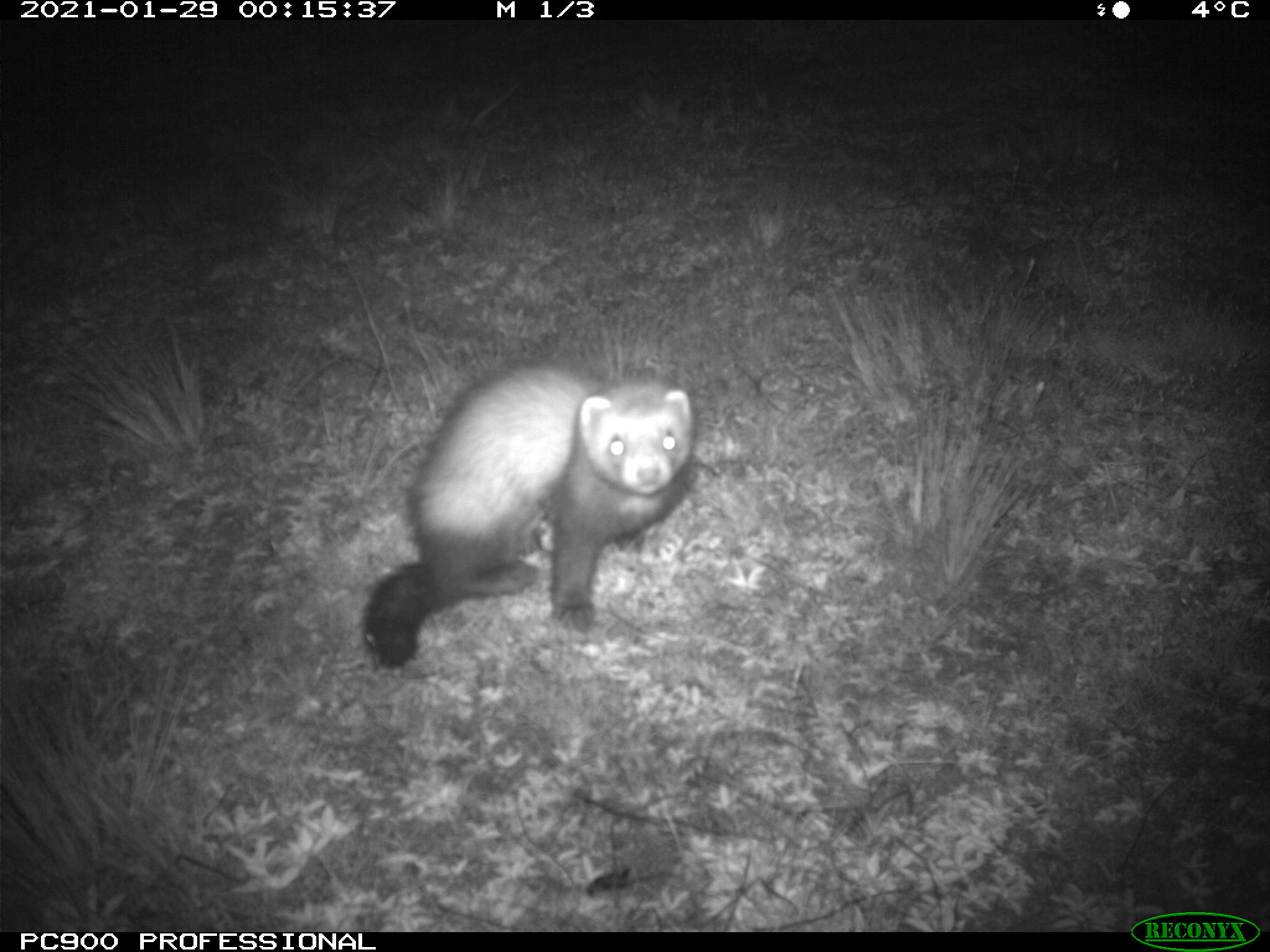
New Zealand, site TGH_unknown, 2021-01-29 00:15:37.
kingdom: Animalia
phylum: Chordata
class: Mammalia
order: Carnivora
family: Mustelidae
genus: Mustela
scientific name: Mustela furo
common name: ferret